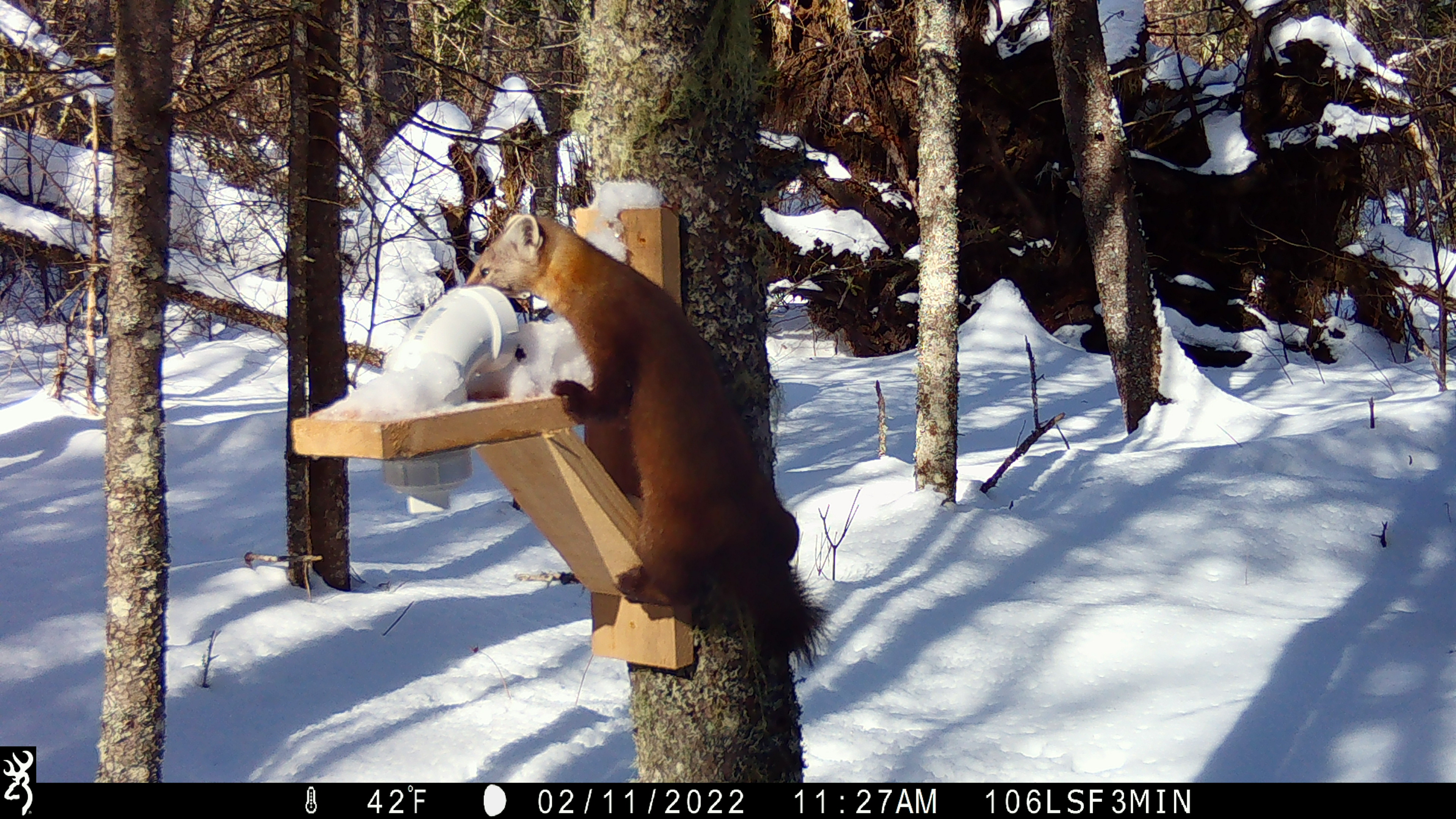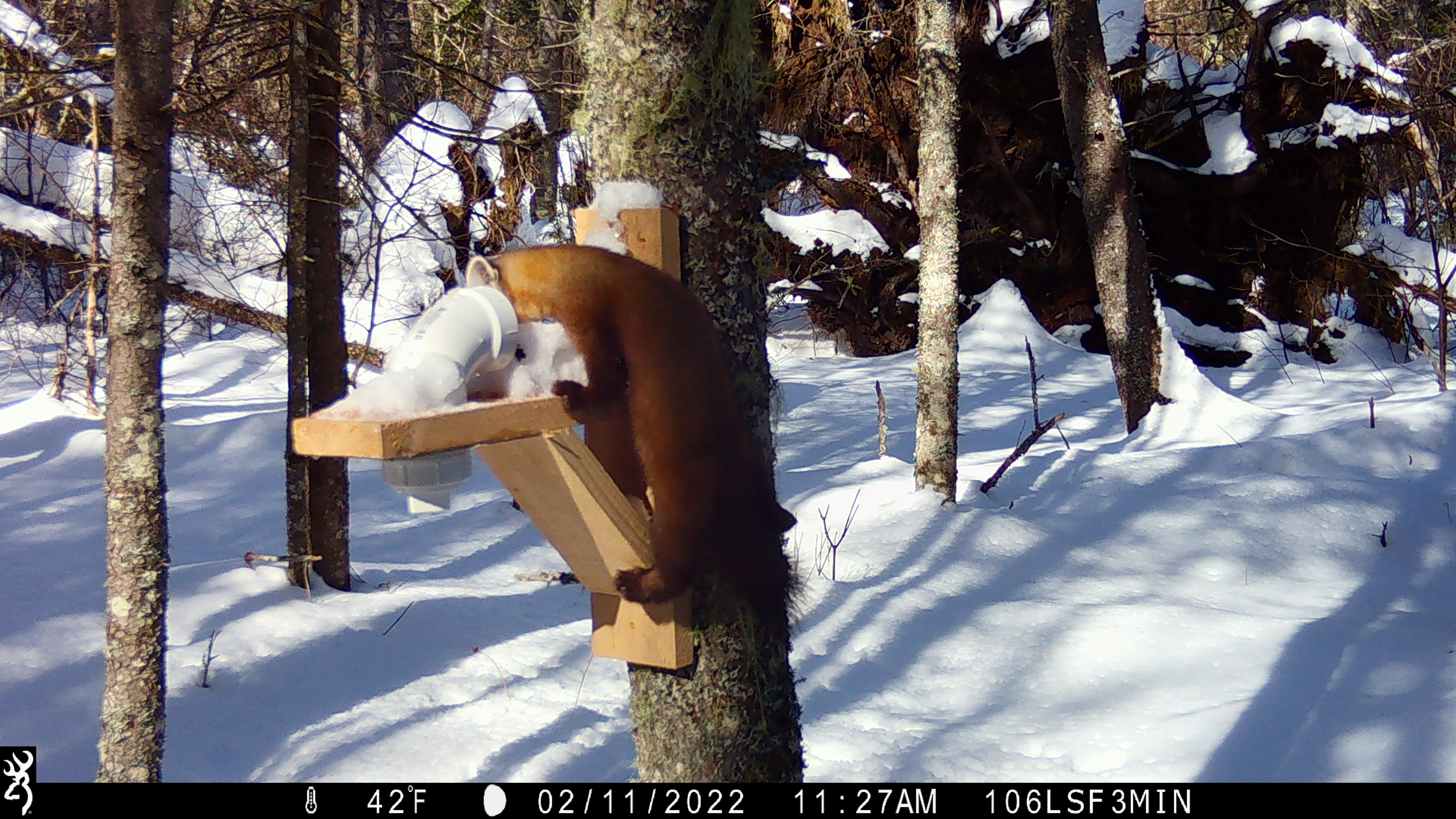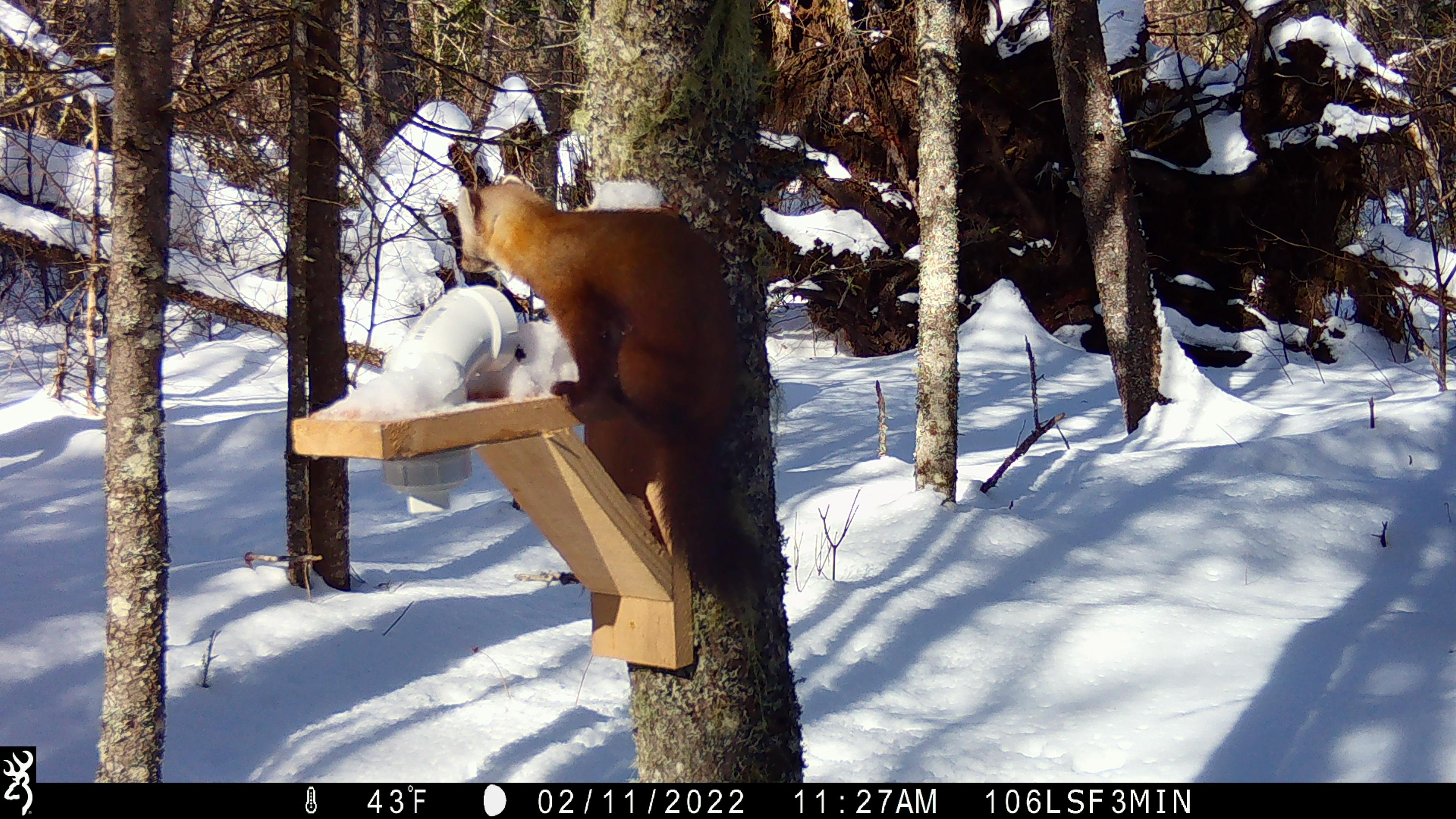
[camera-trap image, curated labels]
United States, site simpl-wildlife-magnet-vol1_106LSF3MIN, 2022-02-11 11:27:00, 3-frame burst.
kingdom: Animalia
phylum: Chordata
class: Mammalia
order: Carnivora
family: Mustelidae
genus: Martes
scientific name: Martes americana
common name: american marten